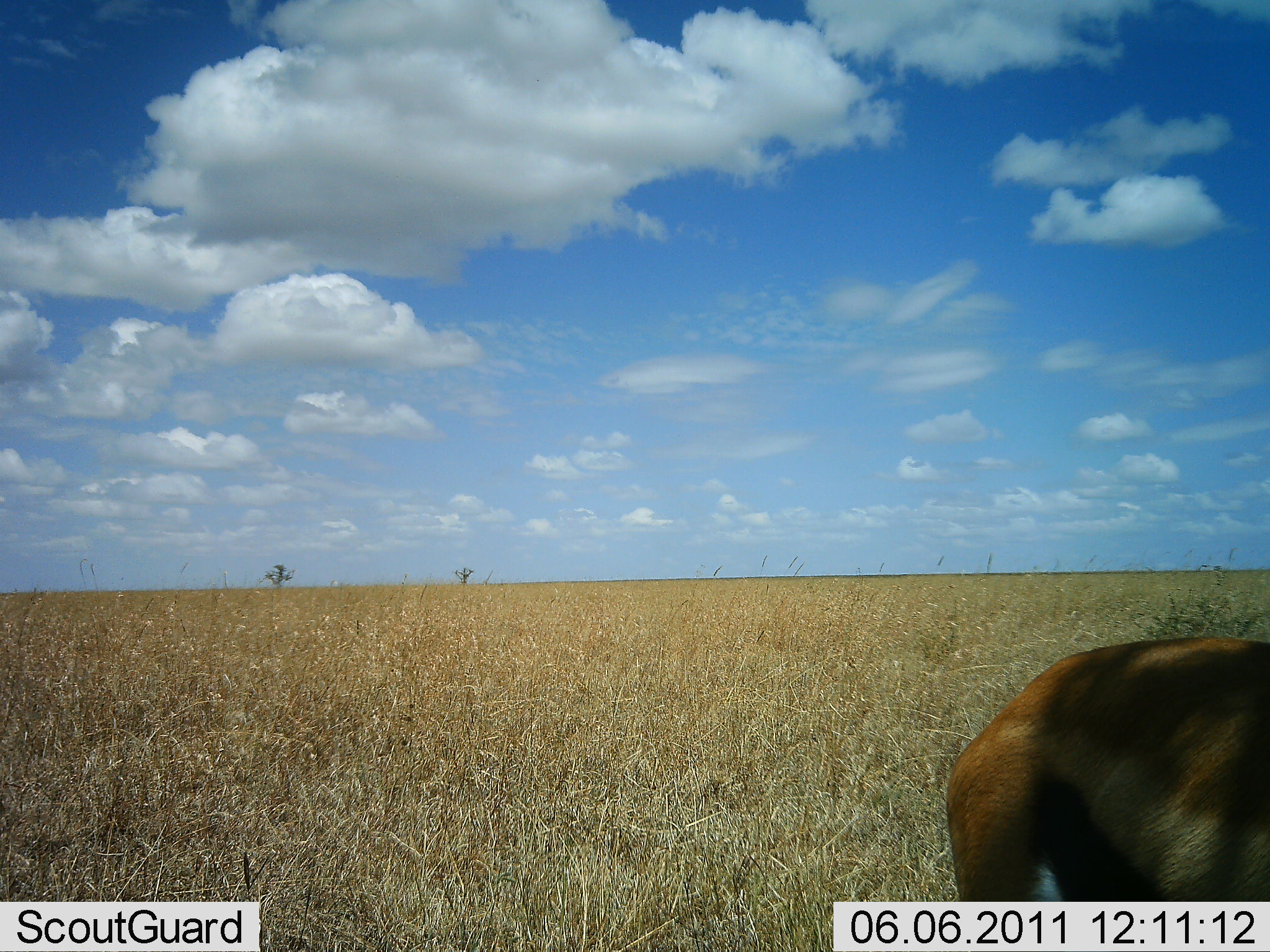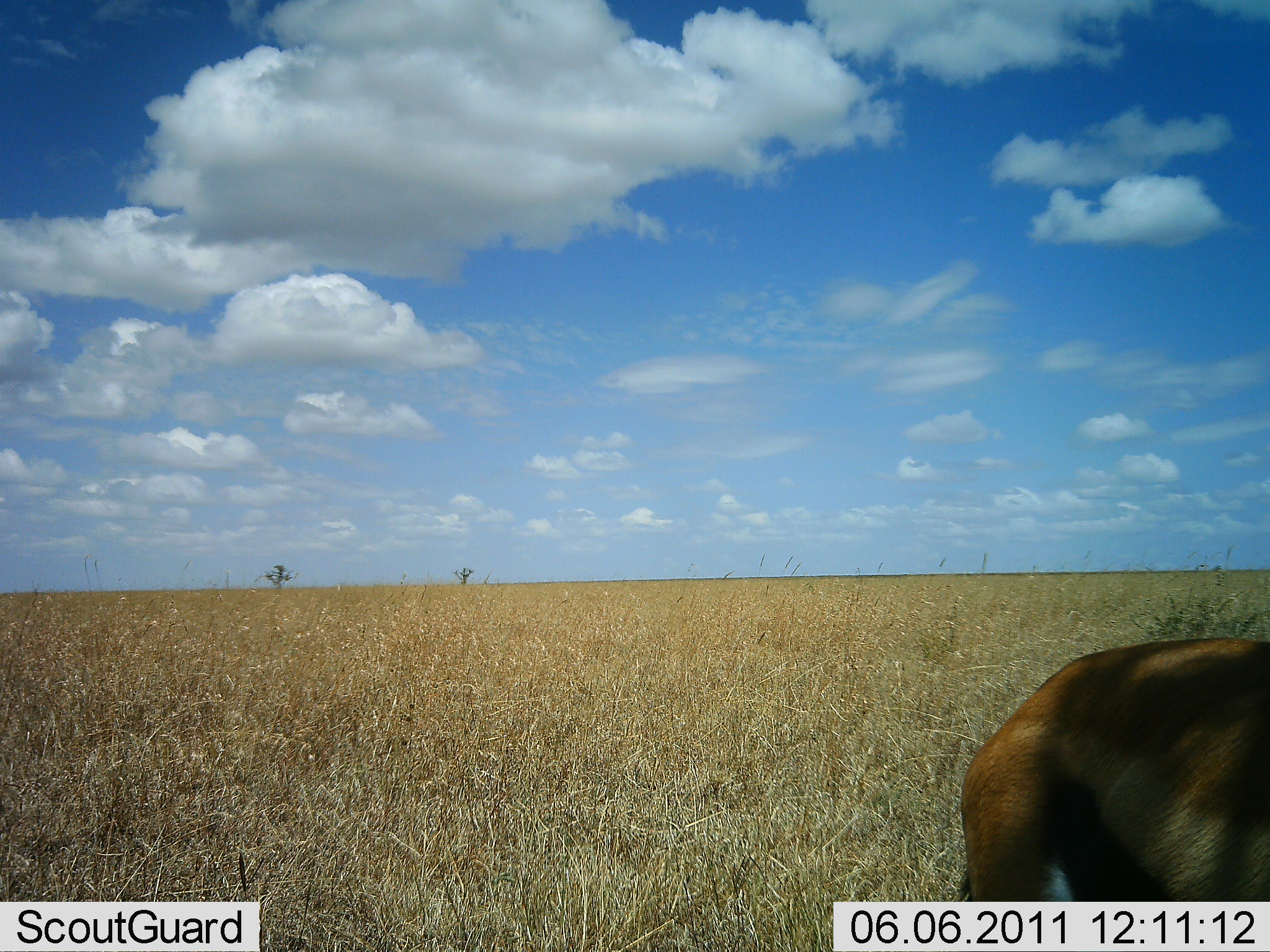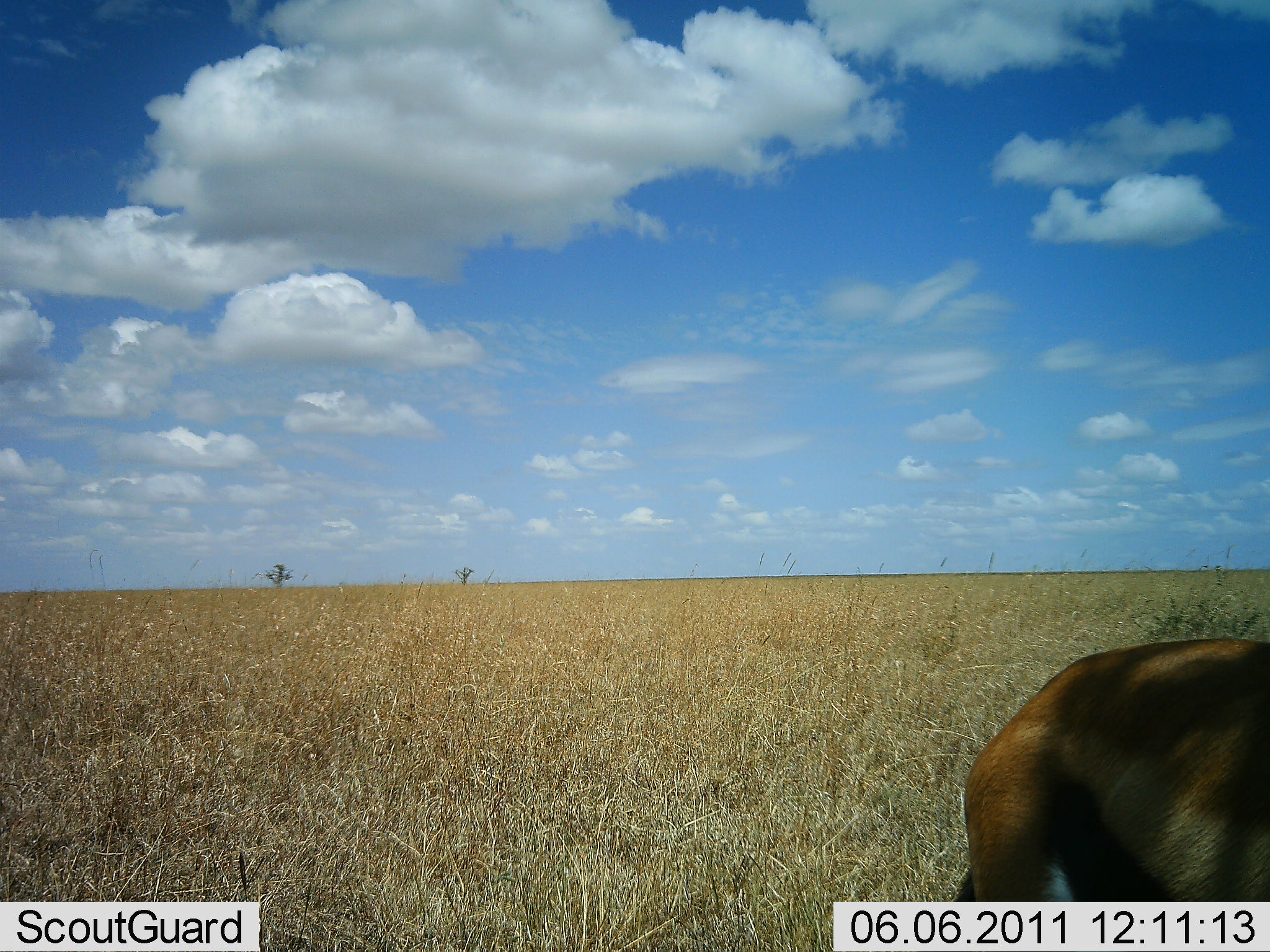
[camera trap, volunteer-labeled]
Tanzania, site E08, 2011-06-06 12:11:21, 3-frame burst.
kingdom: Animalia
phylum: Chordata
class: Mammalia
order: Artiodactyla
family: Bovidae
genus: Eudorcas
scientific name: Eudorcas thomsonii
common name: thomson's gazelle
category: gazellethomsons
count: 1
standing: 100%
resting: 0%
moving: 0%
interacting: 0%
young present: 17%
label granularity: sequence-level